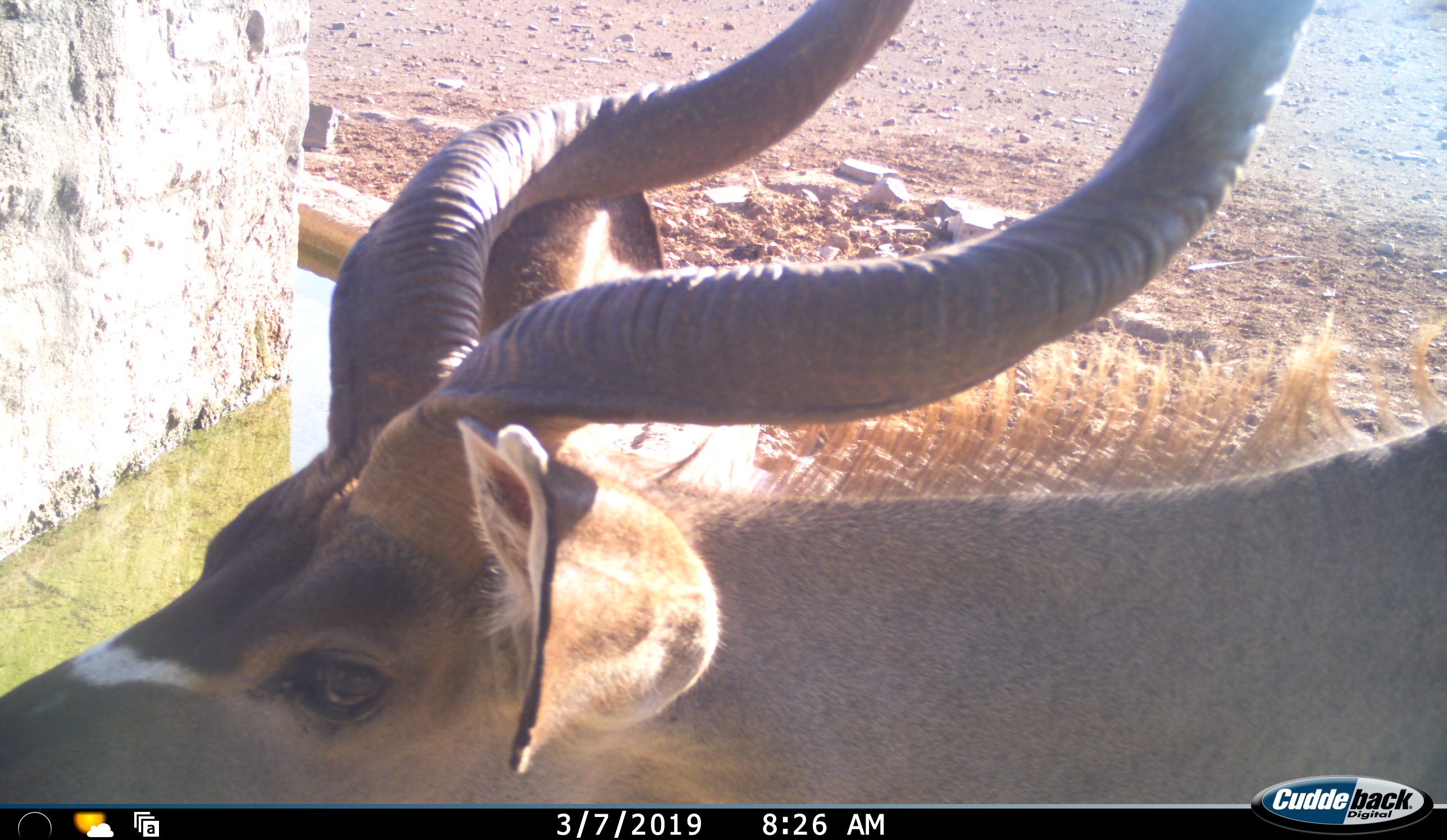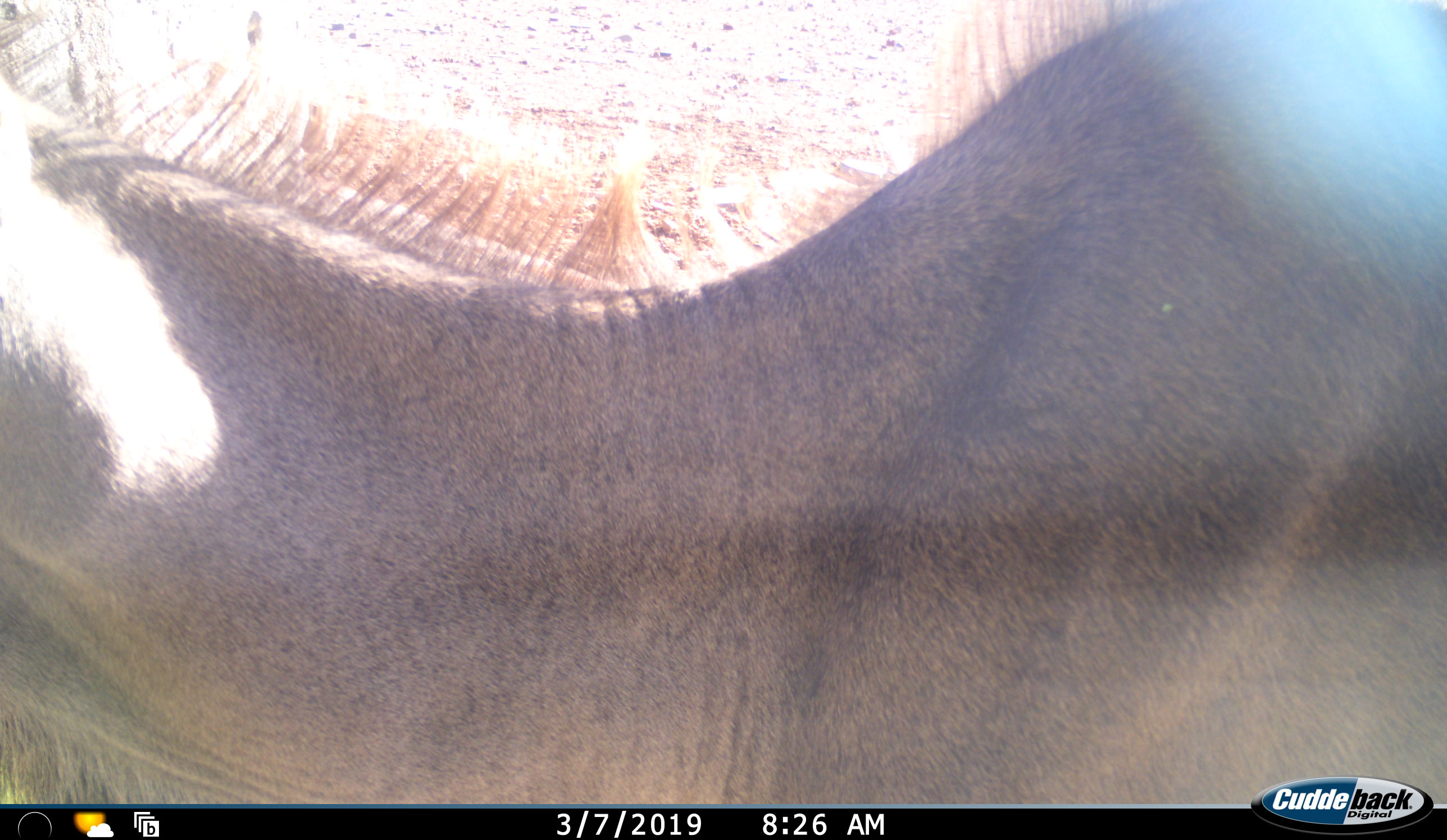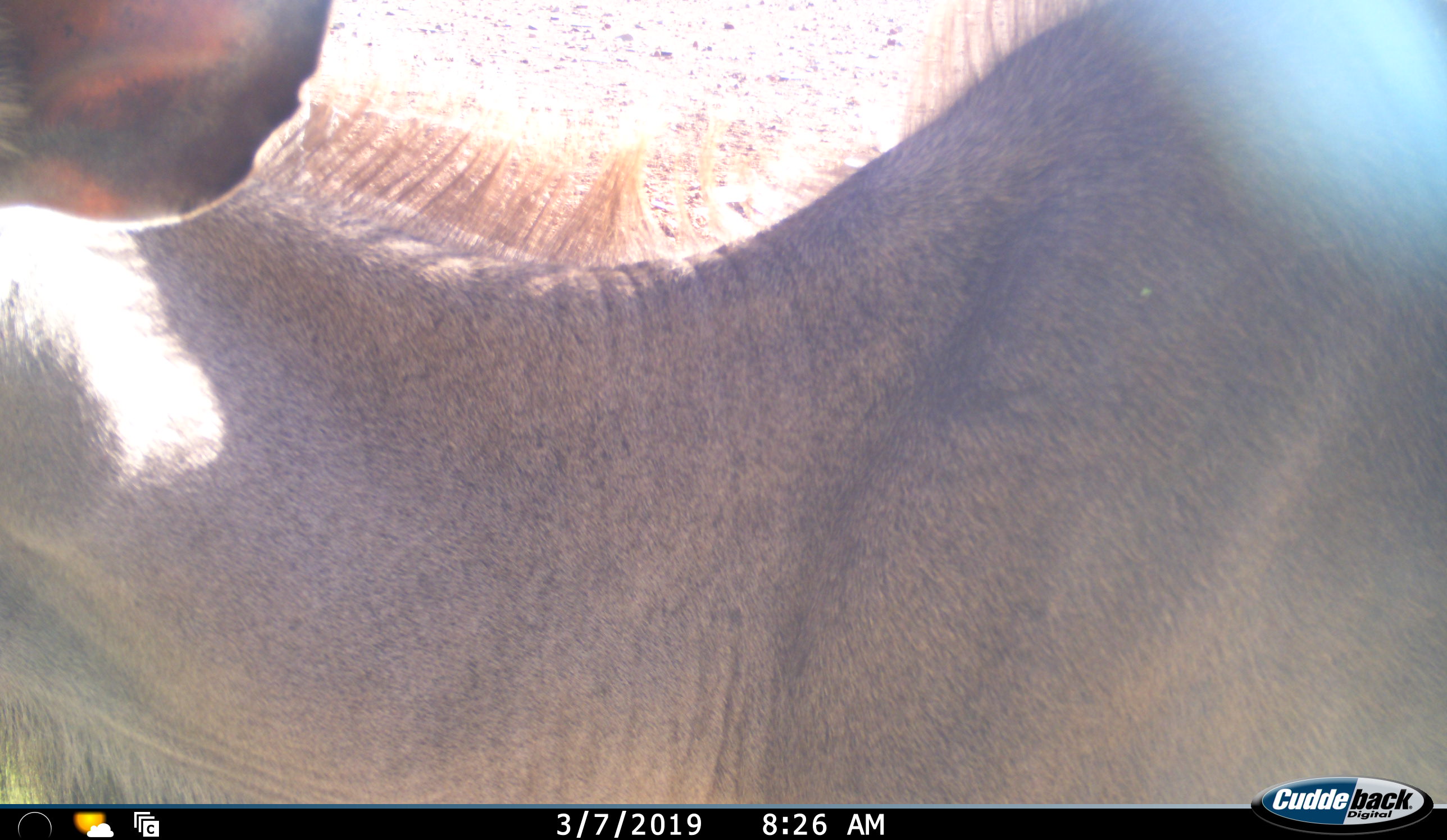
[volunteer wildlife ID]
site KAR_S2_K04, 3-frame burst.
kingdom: Animalia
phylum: Chordata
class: Mammalia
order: Artiodactyla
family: Bovidae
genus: Tragelaphus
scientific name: Tragelaphus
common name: kudu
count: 1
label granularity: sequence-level